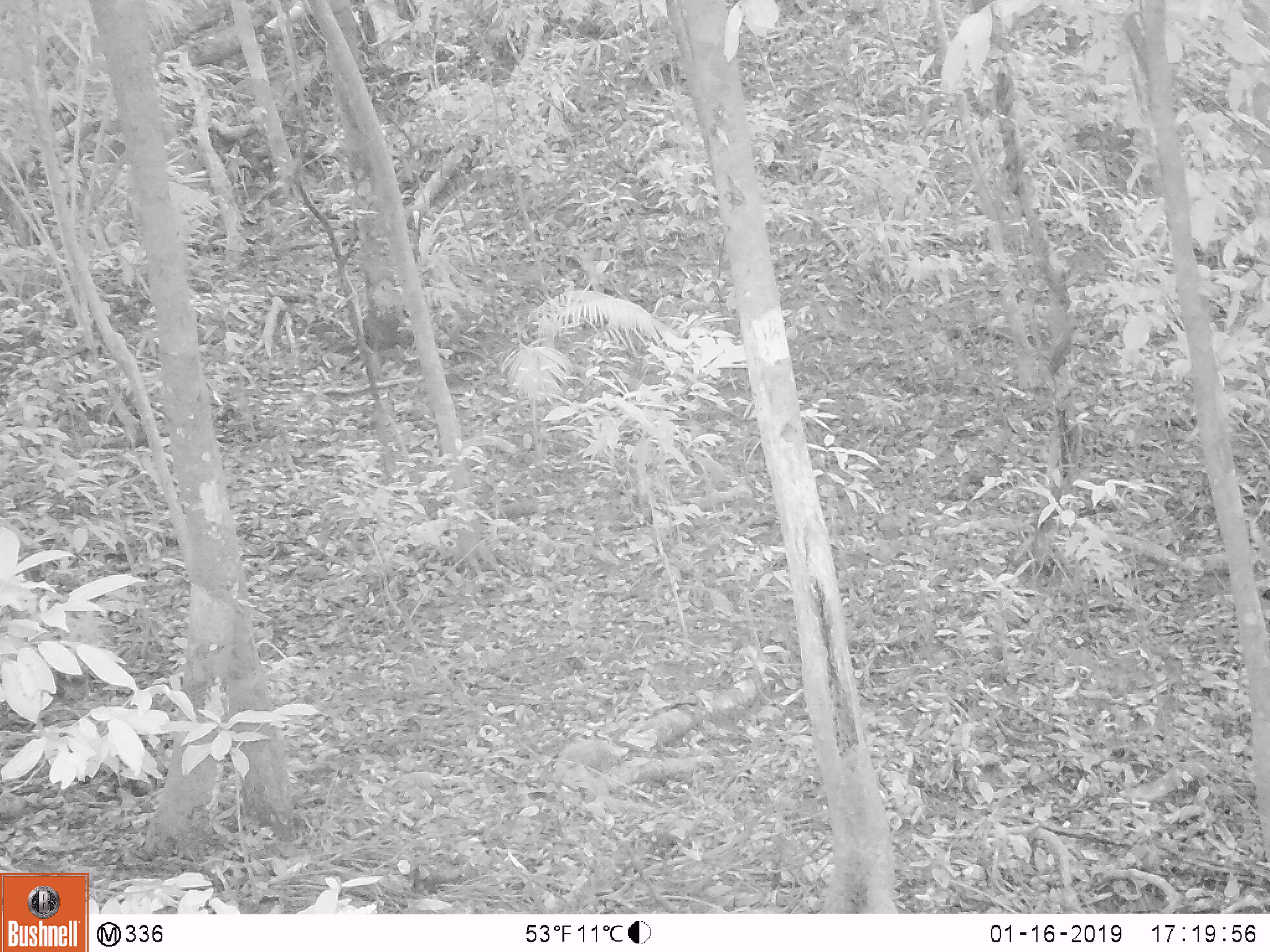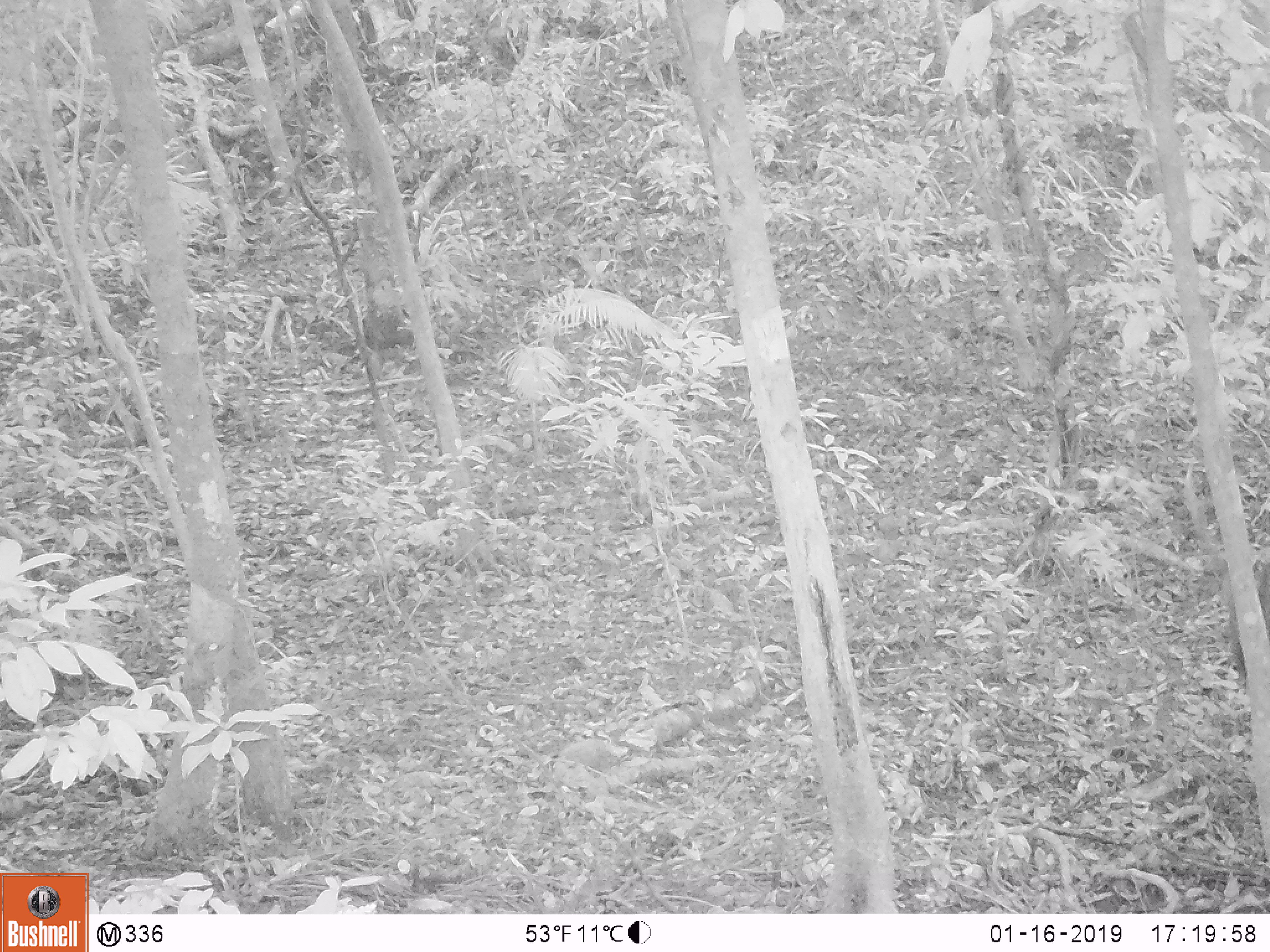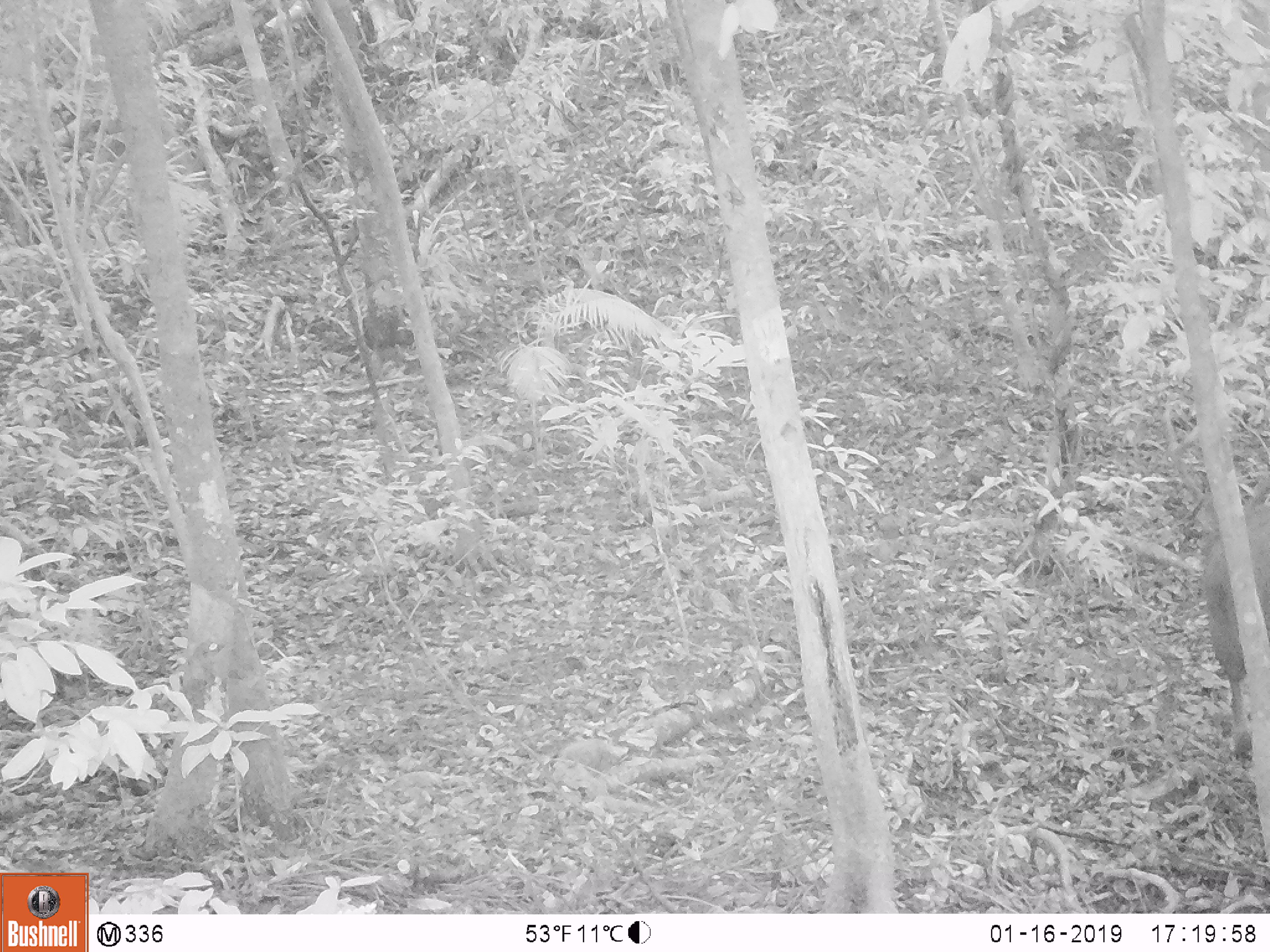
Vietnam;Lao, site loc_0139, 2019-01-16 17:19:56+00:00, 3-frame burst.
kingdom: Animalia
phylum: Chordata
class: Mammalia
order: Artiodactyla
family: Cervidae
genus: Rusa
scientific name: Rusa unicolor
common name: sambar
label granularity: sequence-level